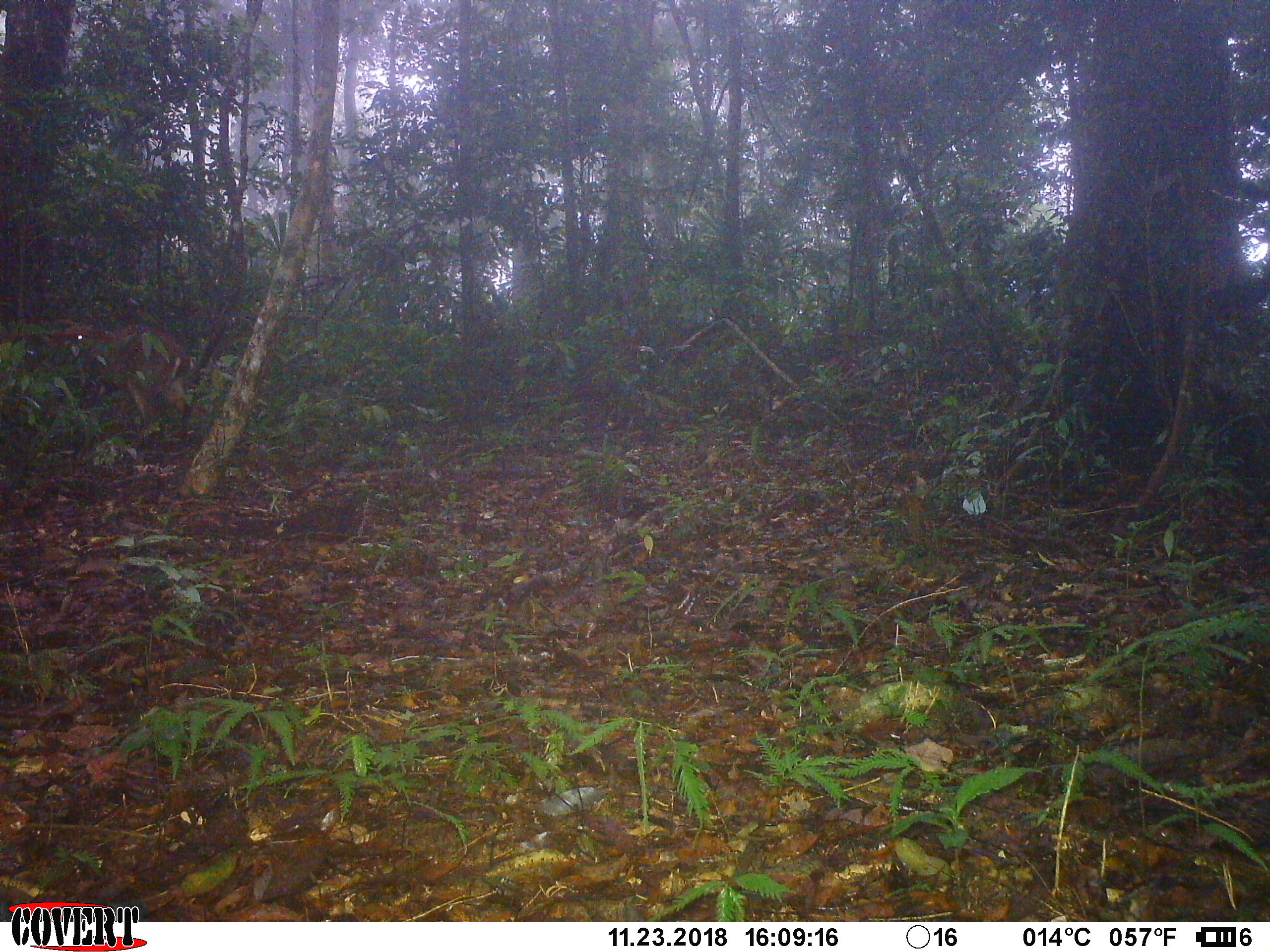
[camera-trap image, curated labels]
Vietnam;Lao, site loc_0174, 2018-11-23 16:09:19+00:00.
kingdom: Animalia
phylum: Chordata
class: Mammalia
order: Artiodactyla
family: Cervidae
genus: Muntiacus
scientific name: Muntiacus vuquangensis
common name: large-antlered muntjac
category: large antlered muntjac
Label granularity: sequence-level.